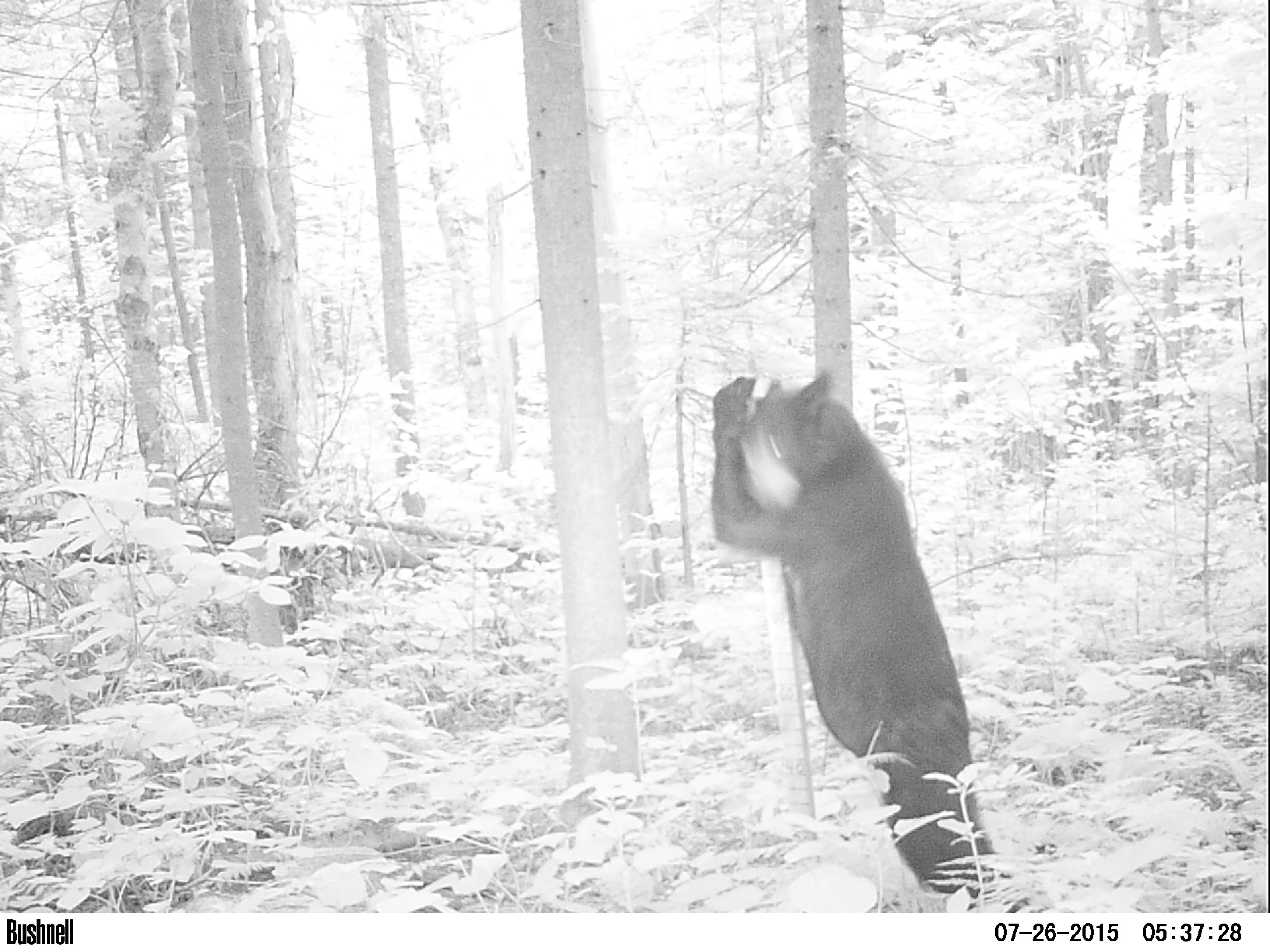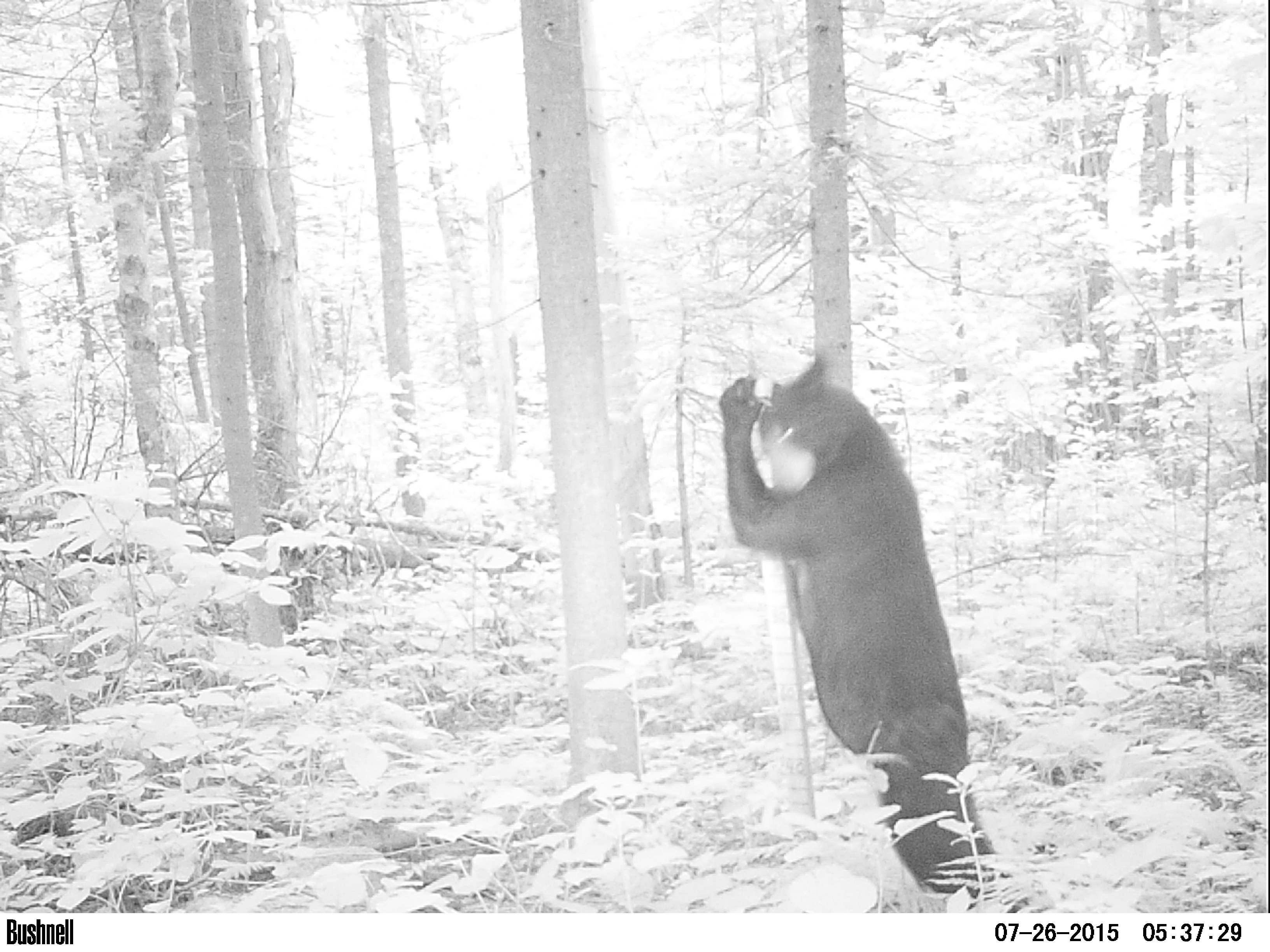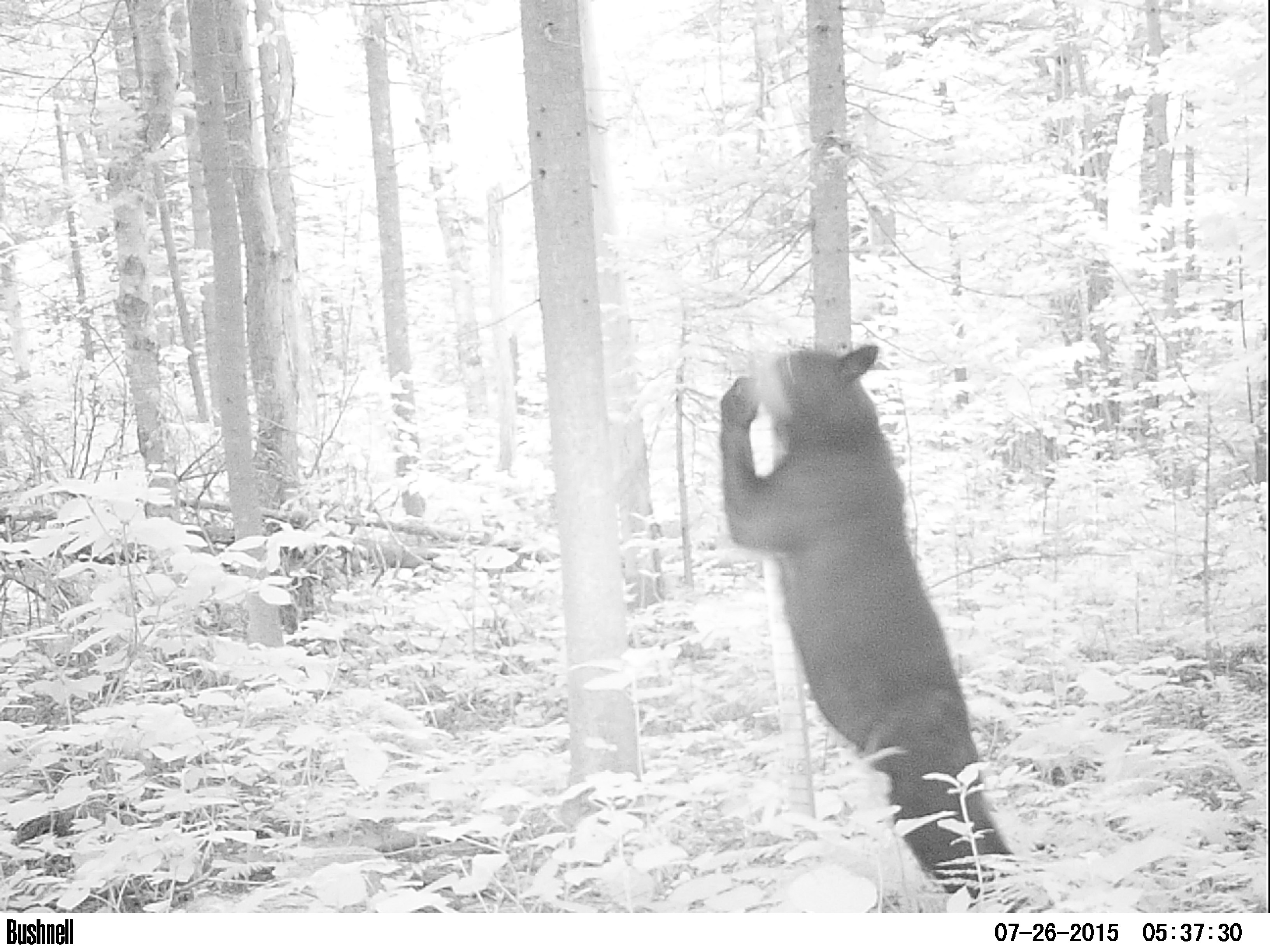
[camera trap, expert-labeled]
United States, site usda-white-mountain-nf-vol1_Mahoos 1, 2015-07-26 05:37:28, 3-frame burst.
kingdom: Animalia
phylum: Chordata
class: Mammalia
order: Carnivora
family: Ursidae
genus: Ursus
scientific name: Ursus americanus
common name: black bear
Black bear (Ursus americanus).